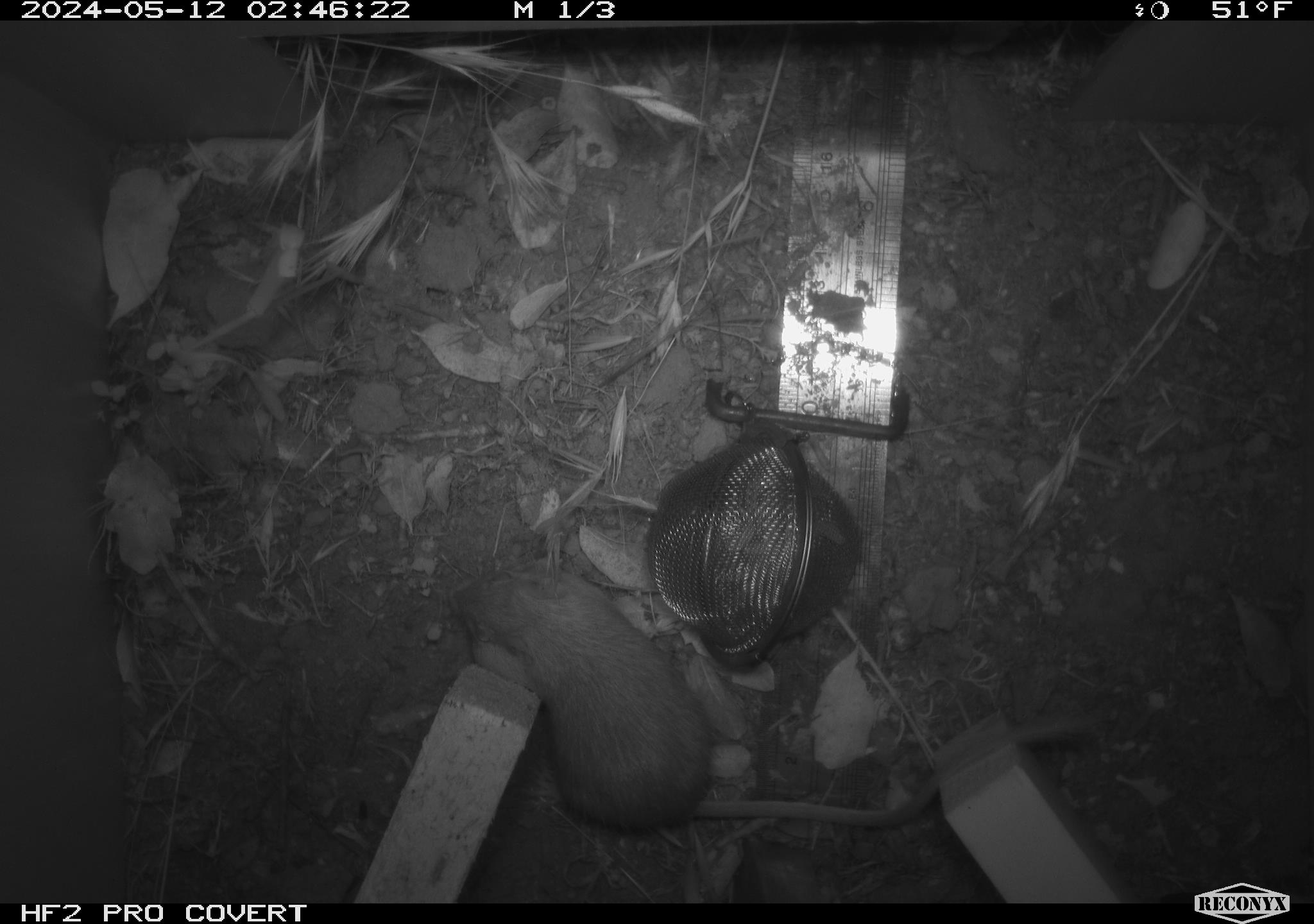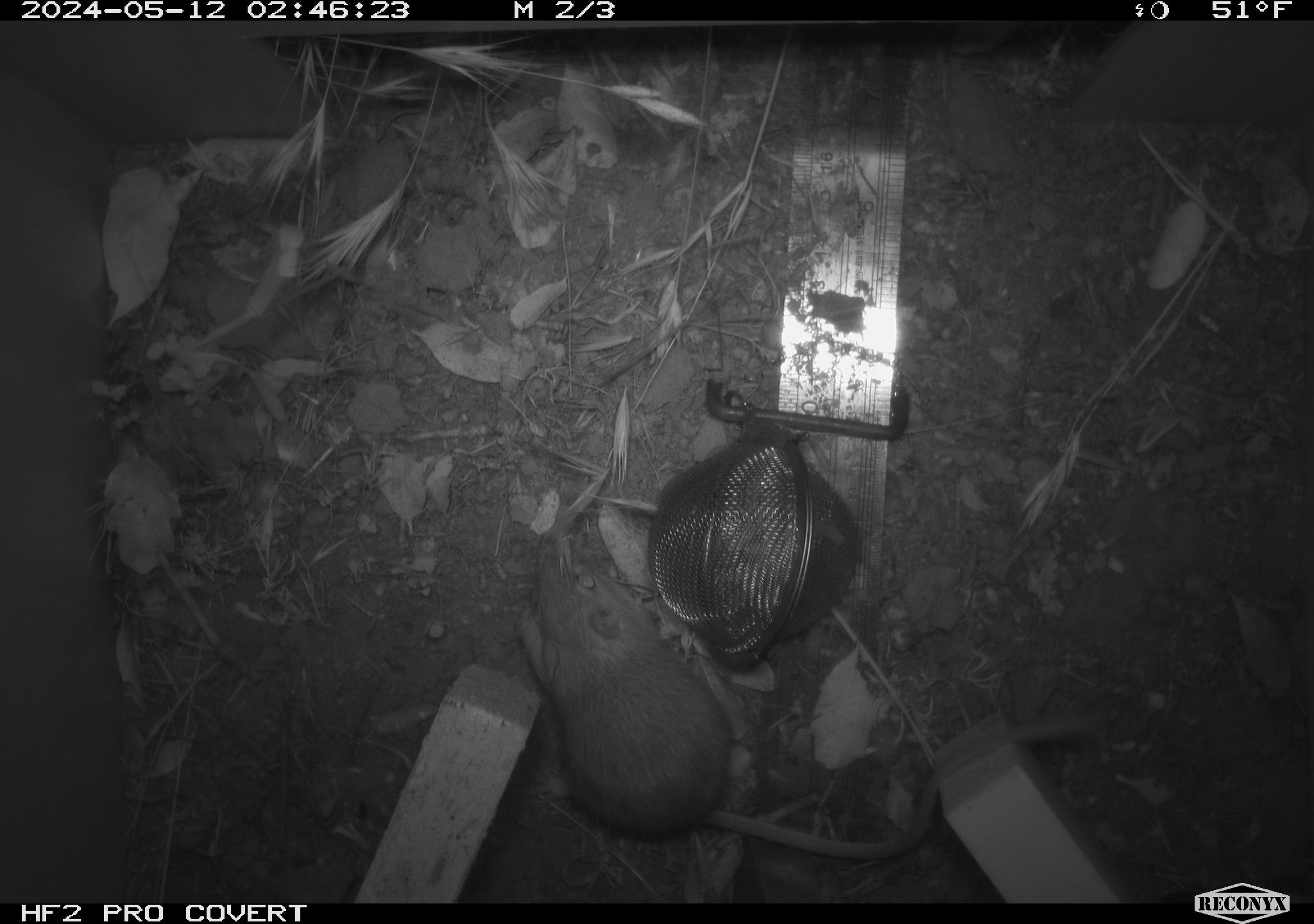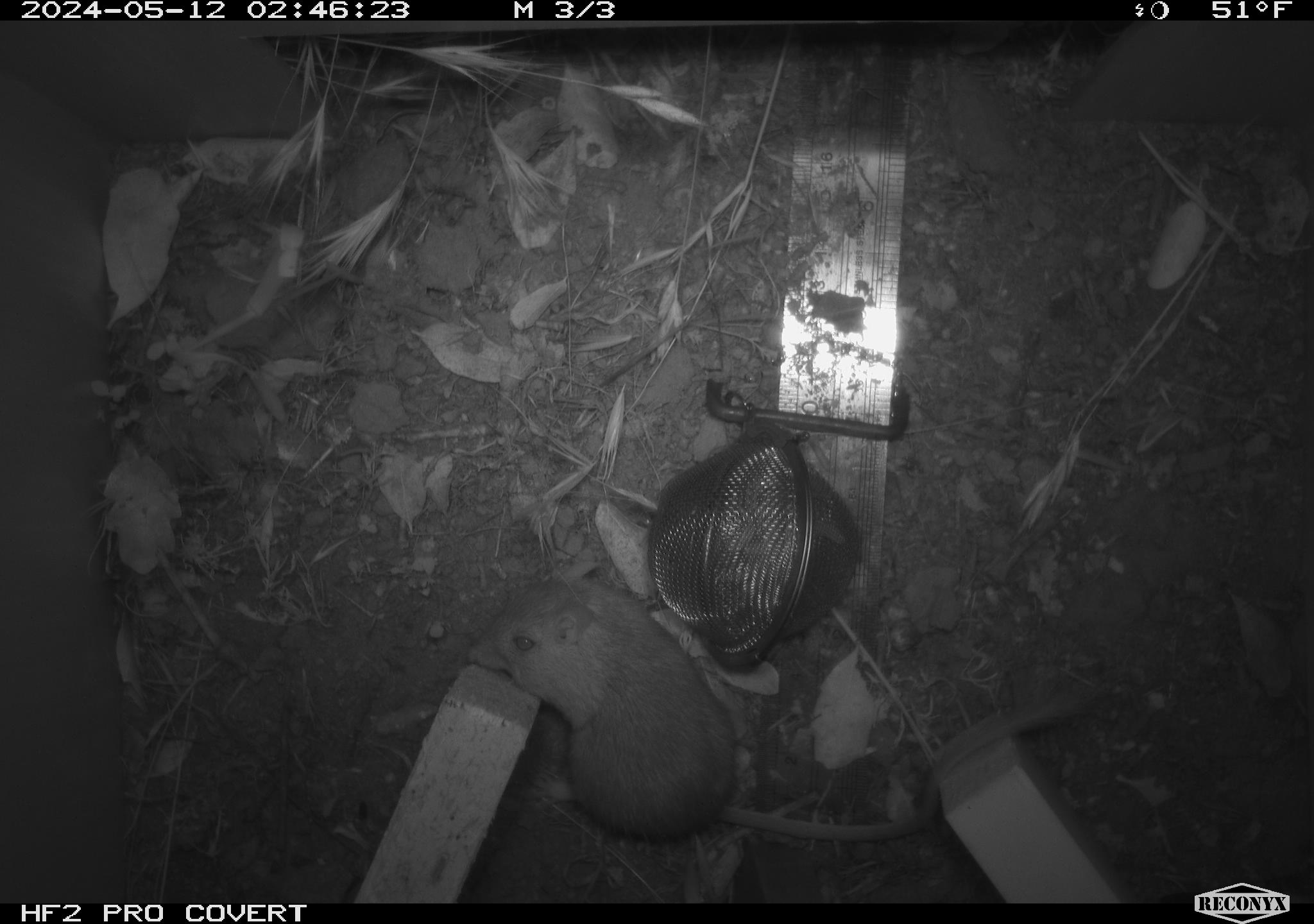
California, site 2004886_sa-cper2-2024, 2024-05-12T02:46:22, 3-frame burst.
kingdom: Animalia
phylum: Chordata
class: Mammalia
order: Rodentia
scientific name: Rodentia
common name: rodent